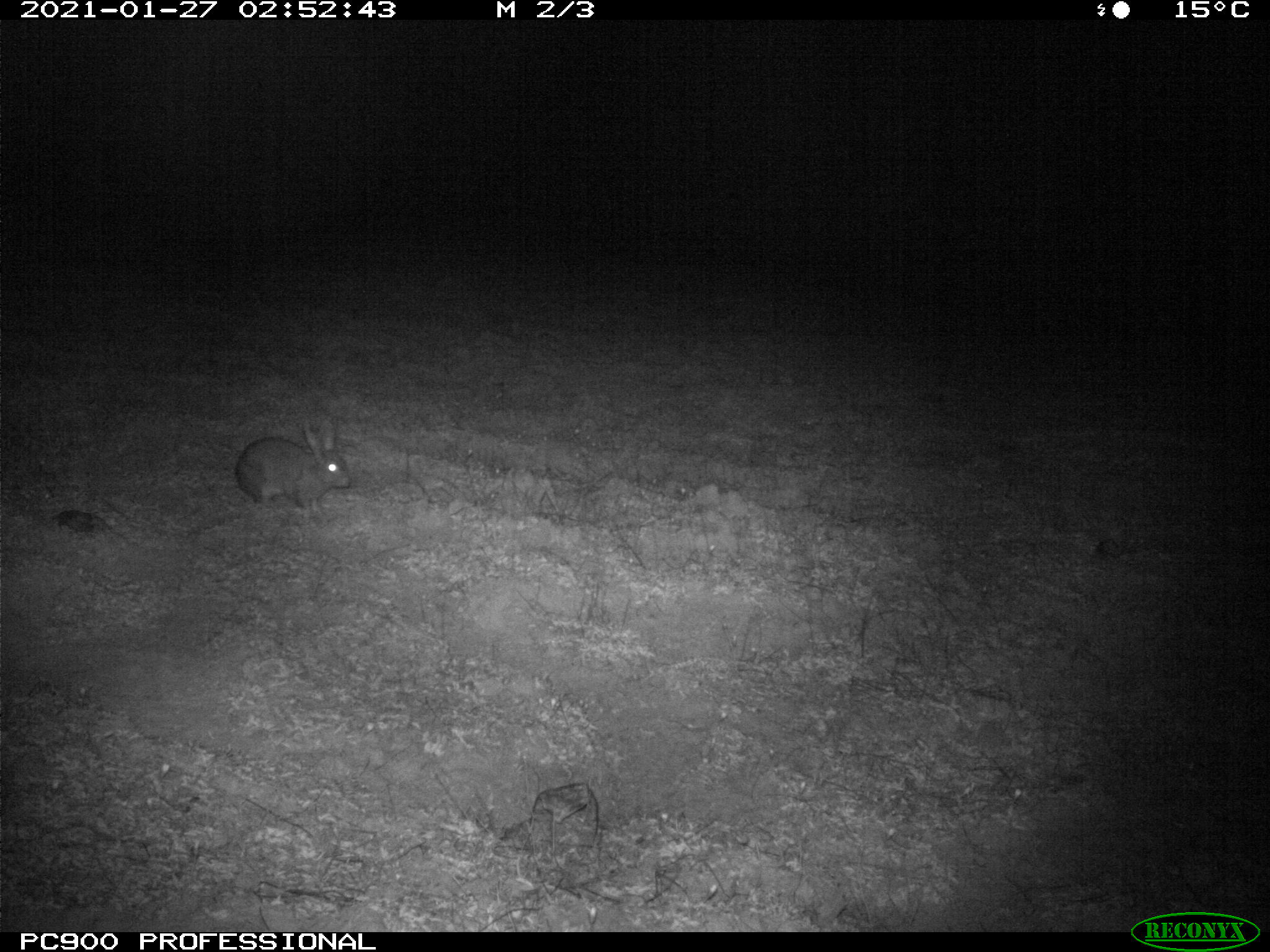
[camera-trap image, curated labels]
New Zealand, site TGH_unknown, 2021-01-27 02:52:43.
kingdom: Animalia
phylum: Chordata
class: Mammalia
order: Lagomorpha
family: Leporidae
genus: Oryctolagus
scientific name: Oryctolagus cuniculus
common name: european rabbit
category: rabbit